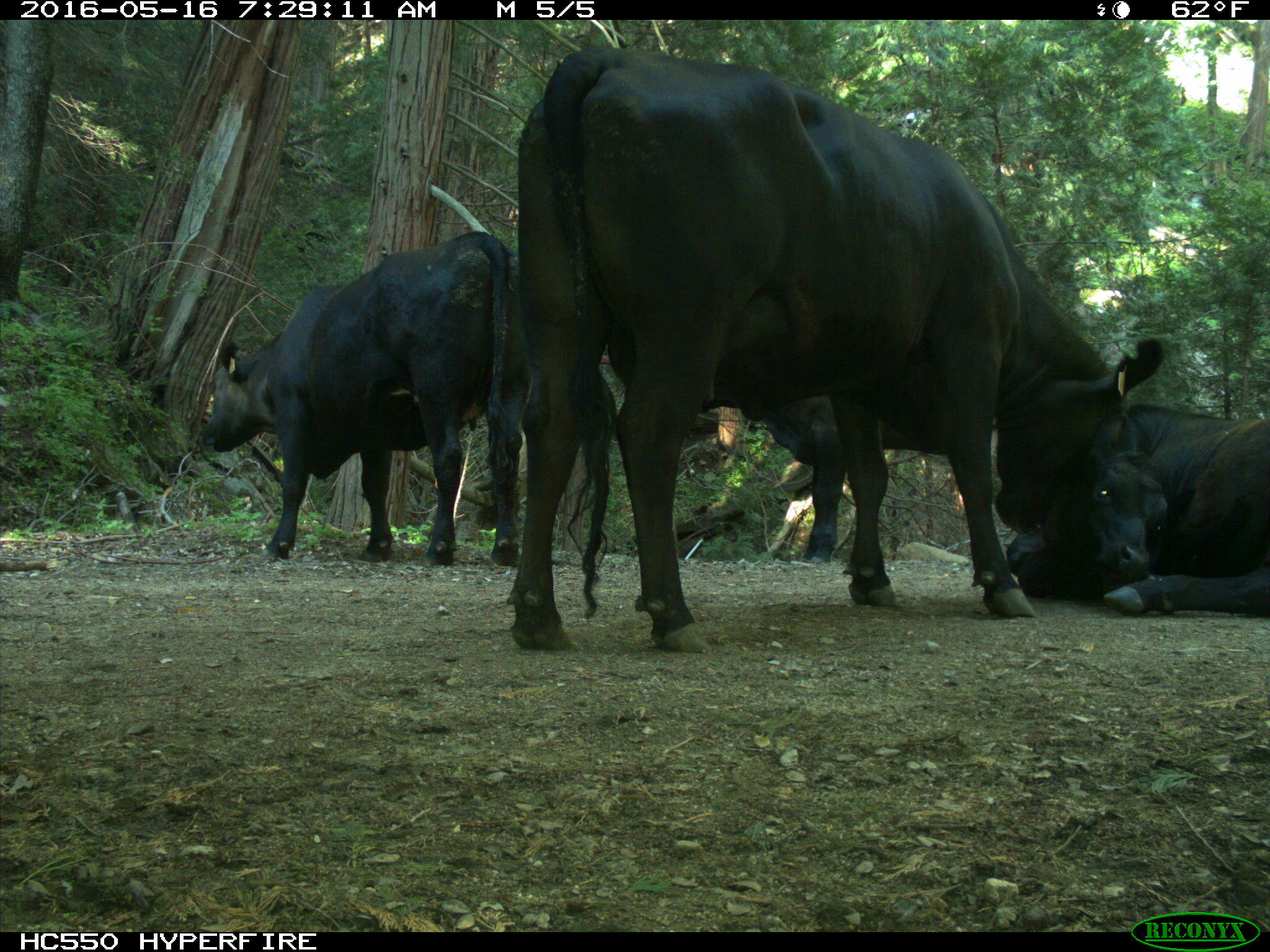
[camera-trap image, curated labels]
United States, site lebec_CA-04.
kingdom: Animalia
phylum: Chordata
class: Mammalia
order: Artiodactyla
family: Bovidae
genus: Bos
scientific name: Bos taurus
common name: domestic cow